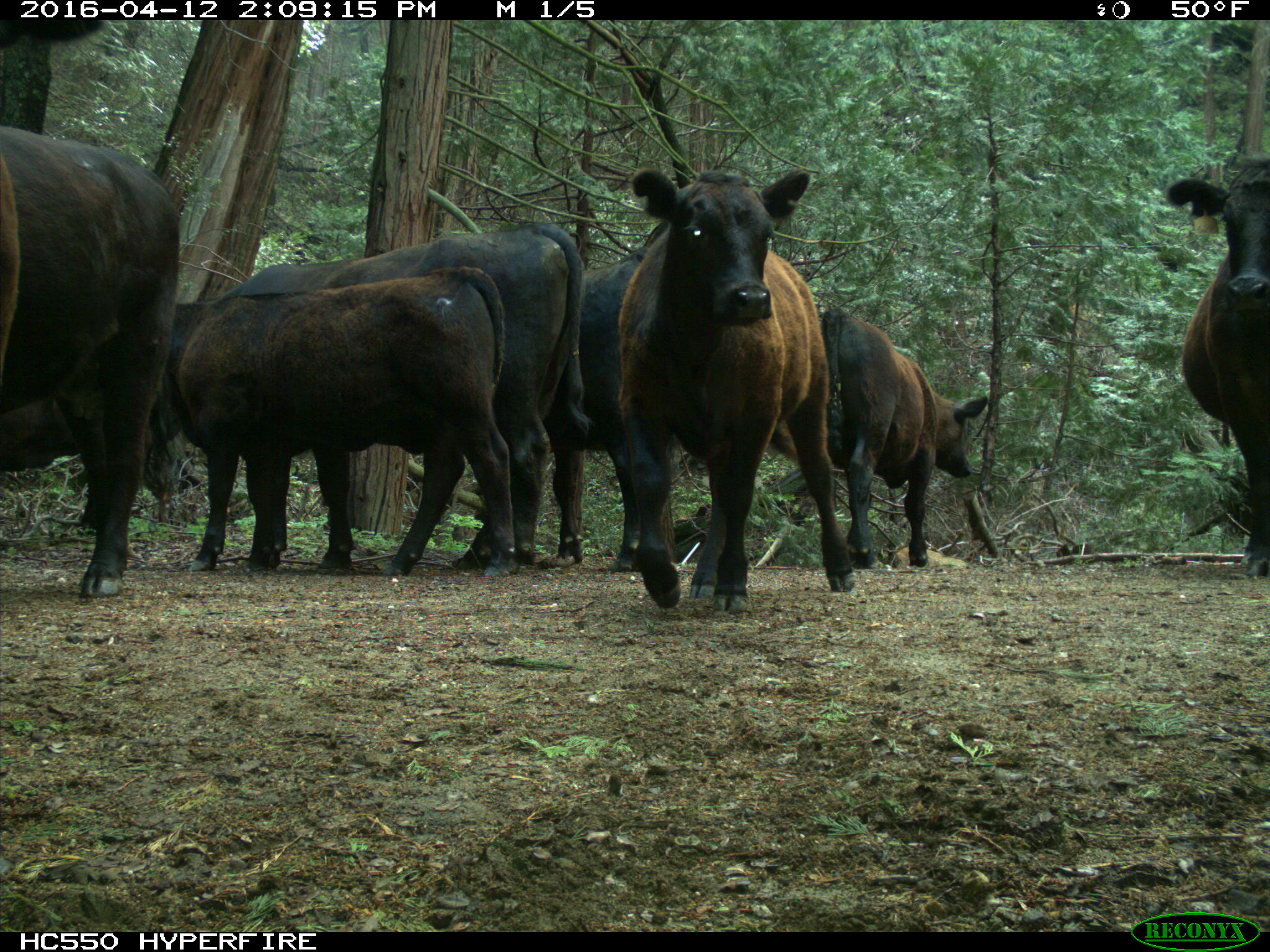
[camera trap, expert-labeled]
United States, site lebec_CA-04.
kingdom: Animalia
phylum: Chordata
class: Mammalia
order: Artiodactyla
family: Bovidae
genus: Bos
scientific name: Bos taurus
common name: domestic cow